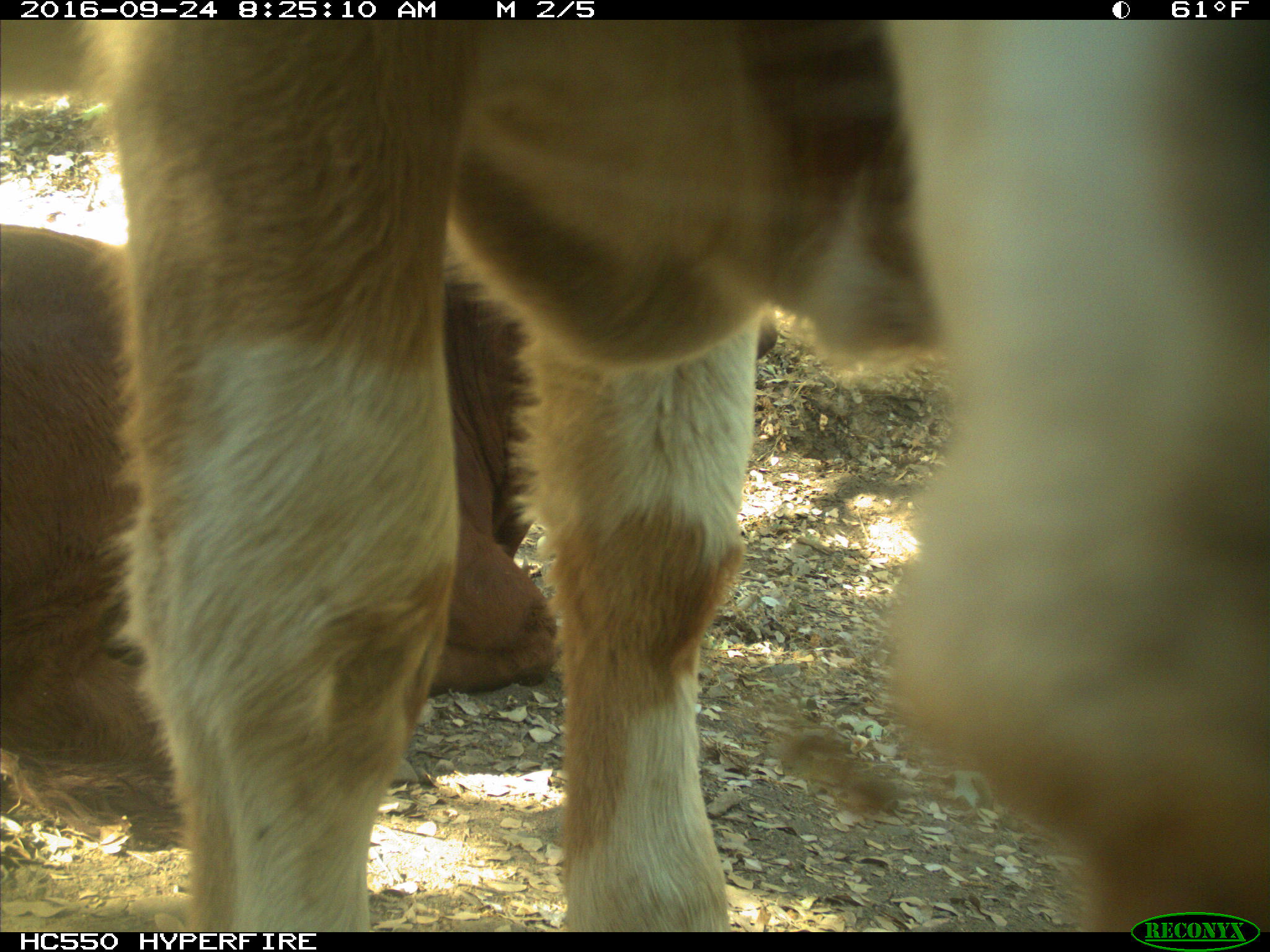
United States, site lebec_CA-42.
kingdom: Animalia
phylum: Chordata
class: Mammalia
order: Artiodactyla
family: Bovidae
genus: Bos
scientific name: Bos taurus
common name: domestic cow